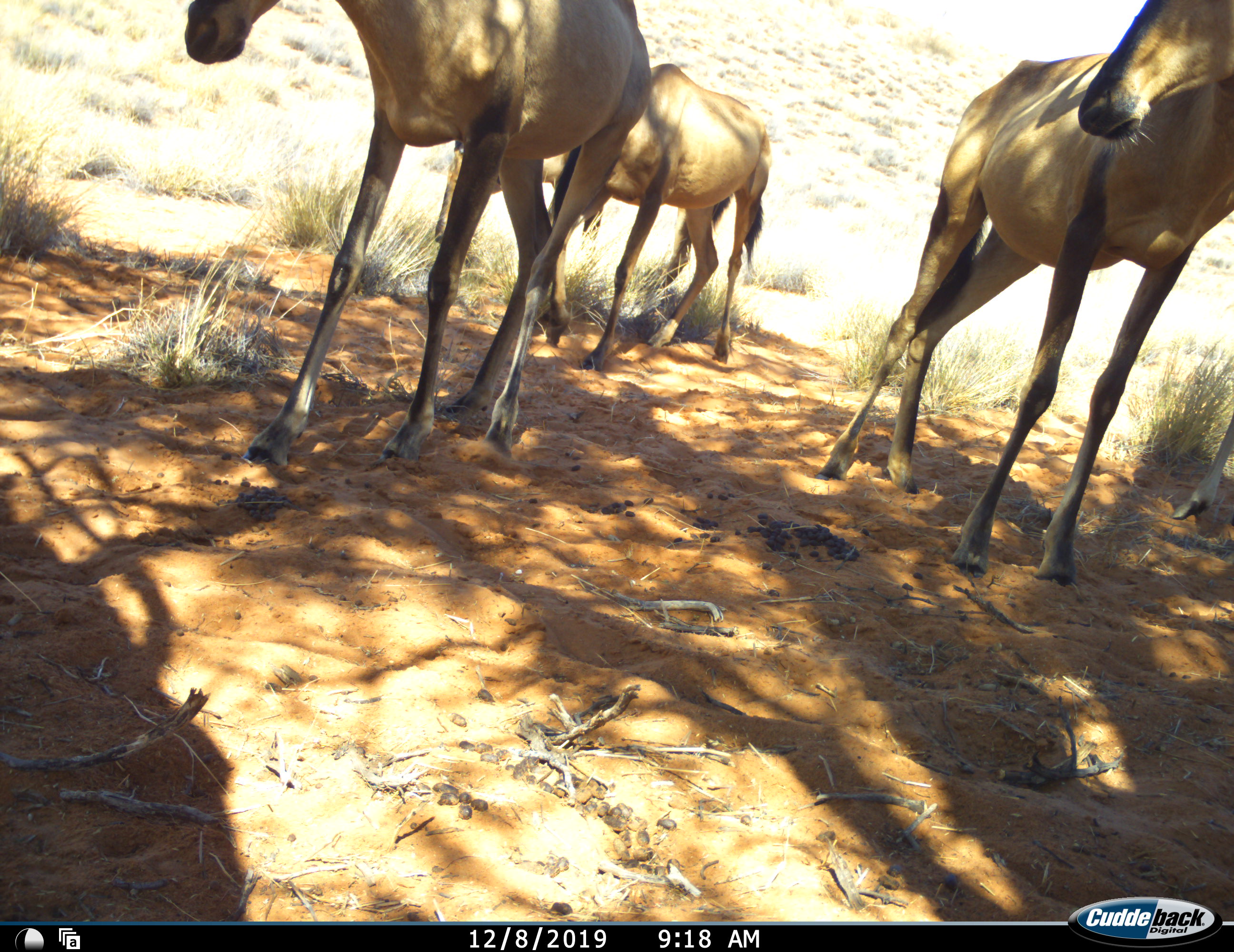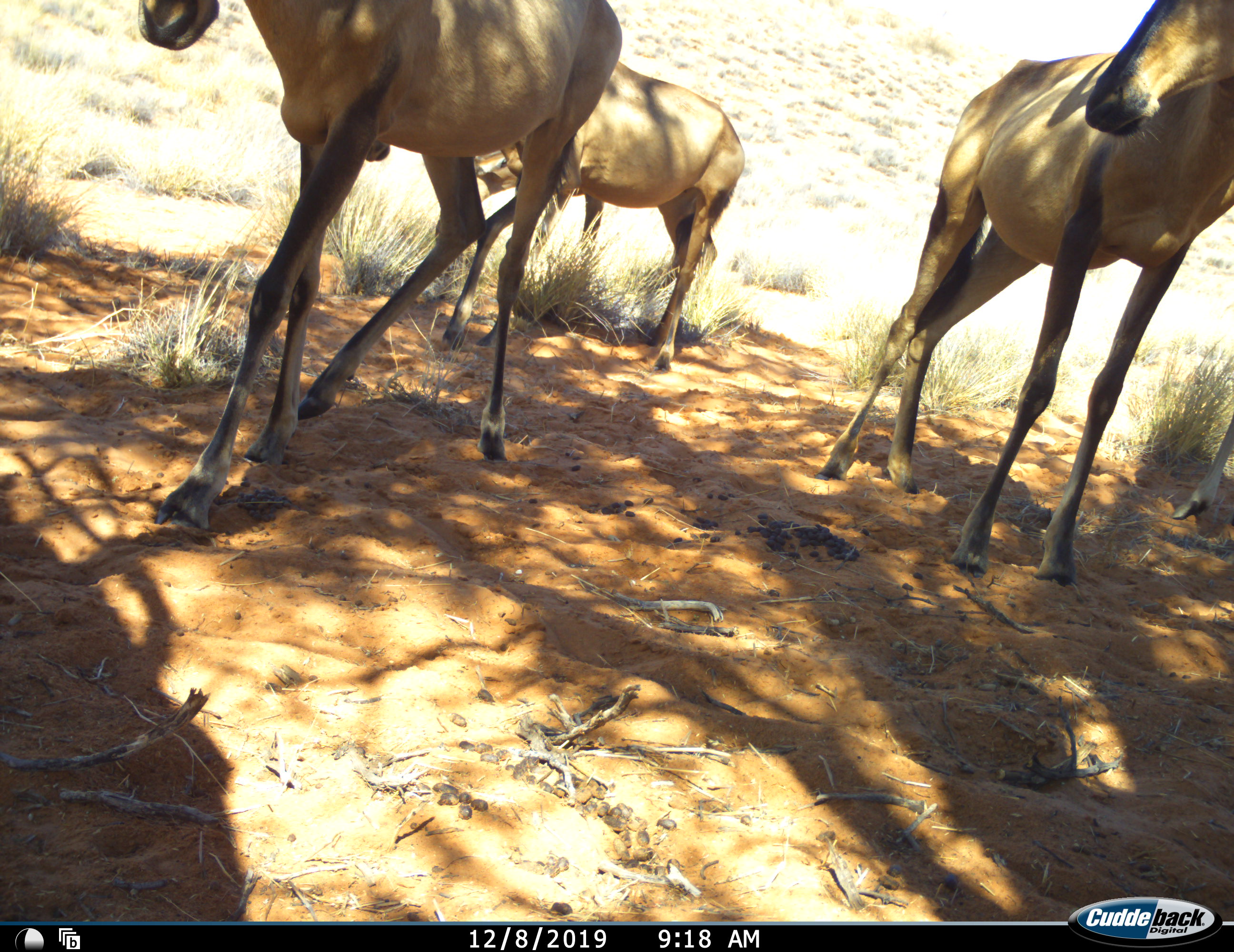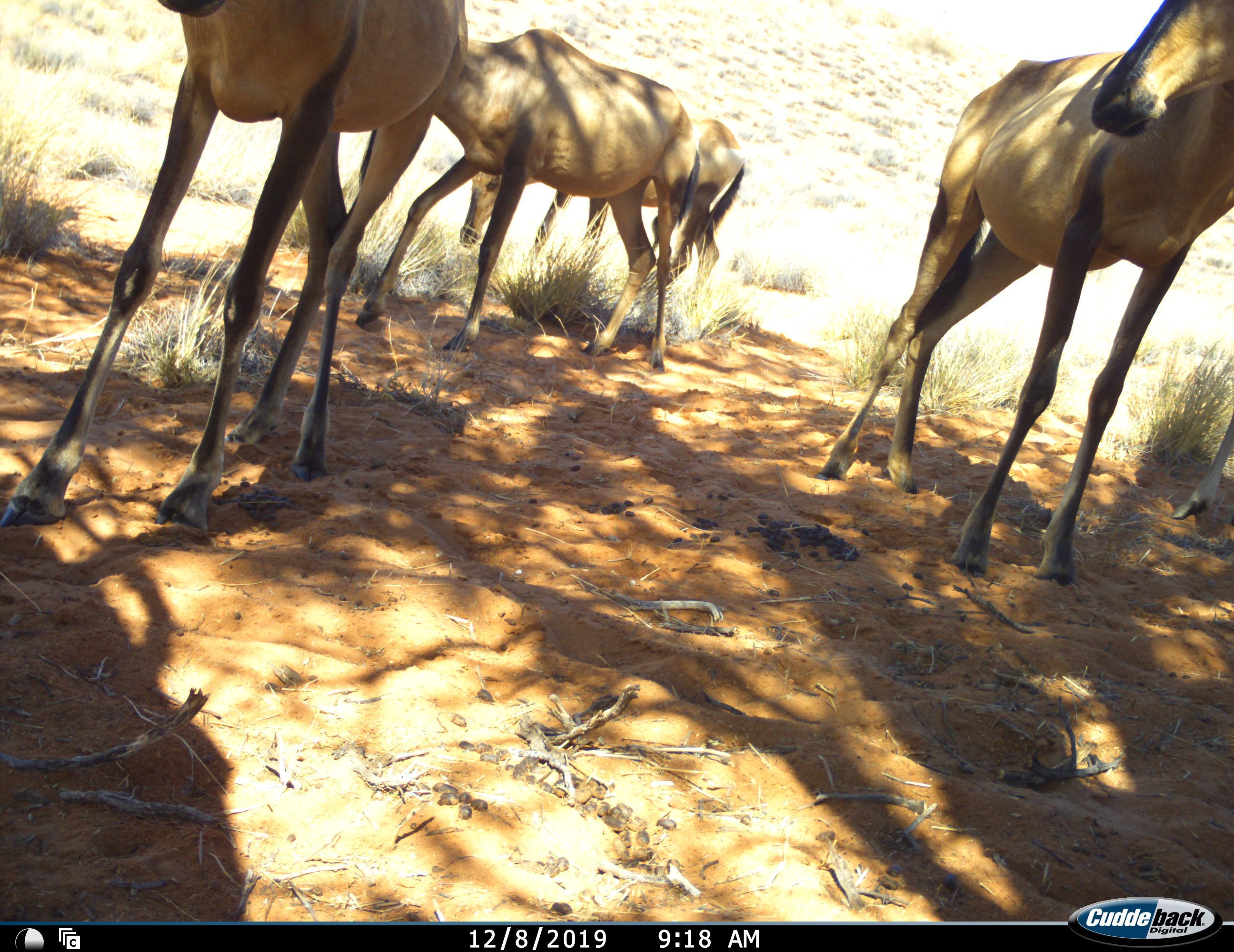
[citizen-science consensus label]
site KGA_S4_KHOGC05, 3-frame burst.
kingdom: Animalia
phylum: Chordata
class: Mammalia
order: Artiodactyla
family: Bovidae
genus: Alcelaphus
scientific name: Alcelaphus buselaphus caama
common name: red hartebeest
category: hartebeestred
Hartebeestred (red hartebeest) (Alcelaphus buselaphus caama), count 4. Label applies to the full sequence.